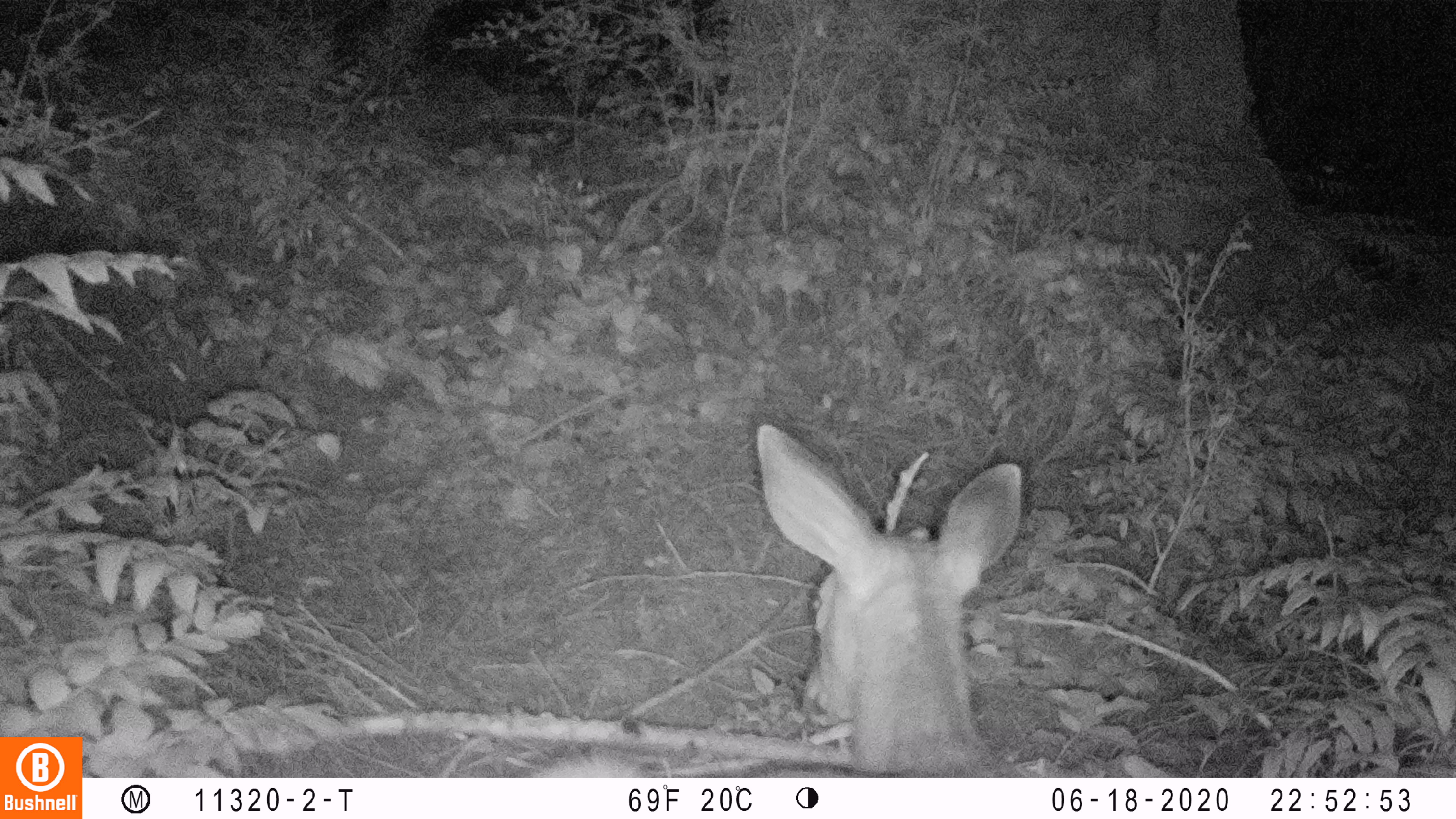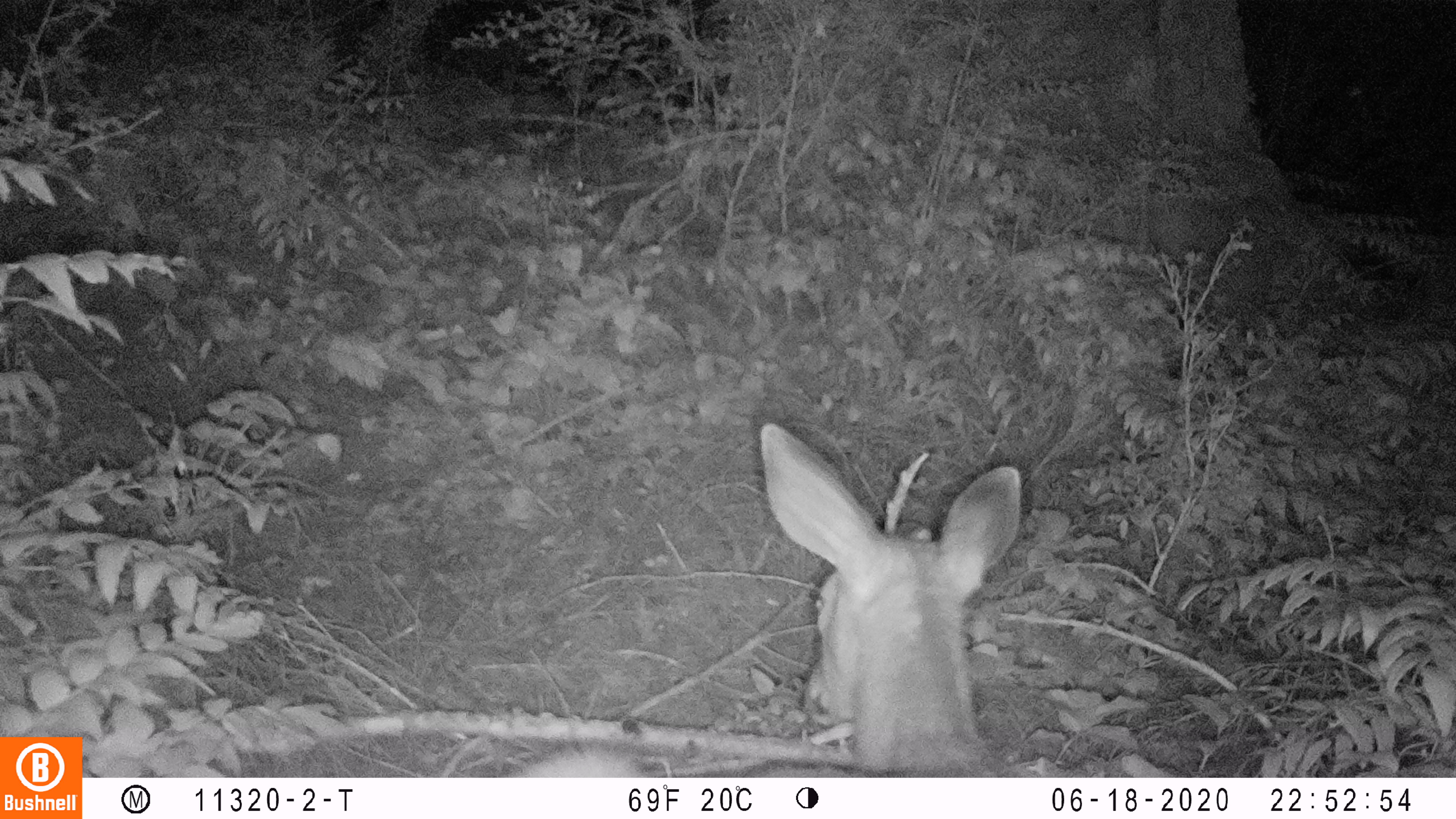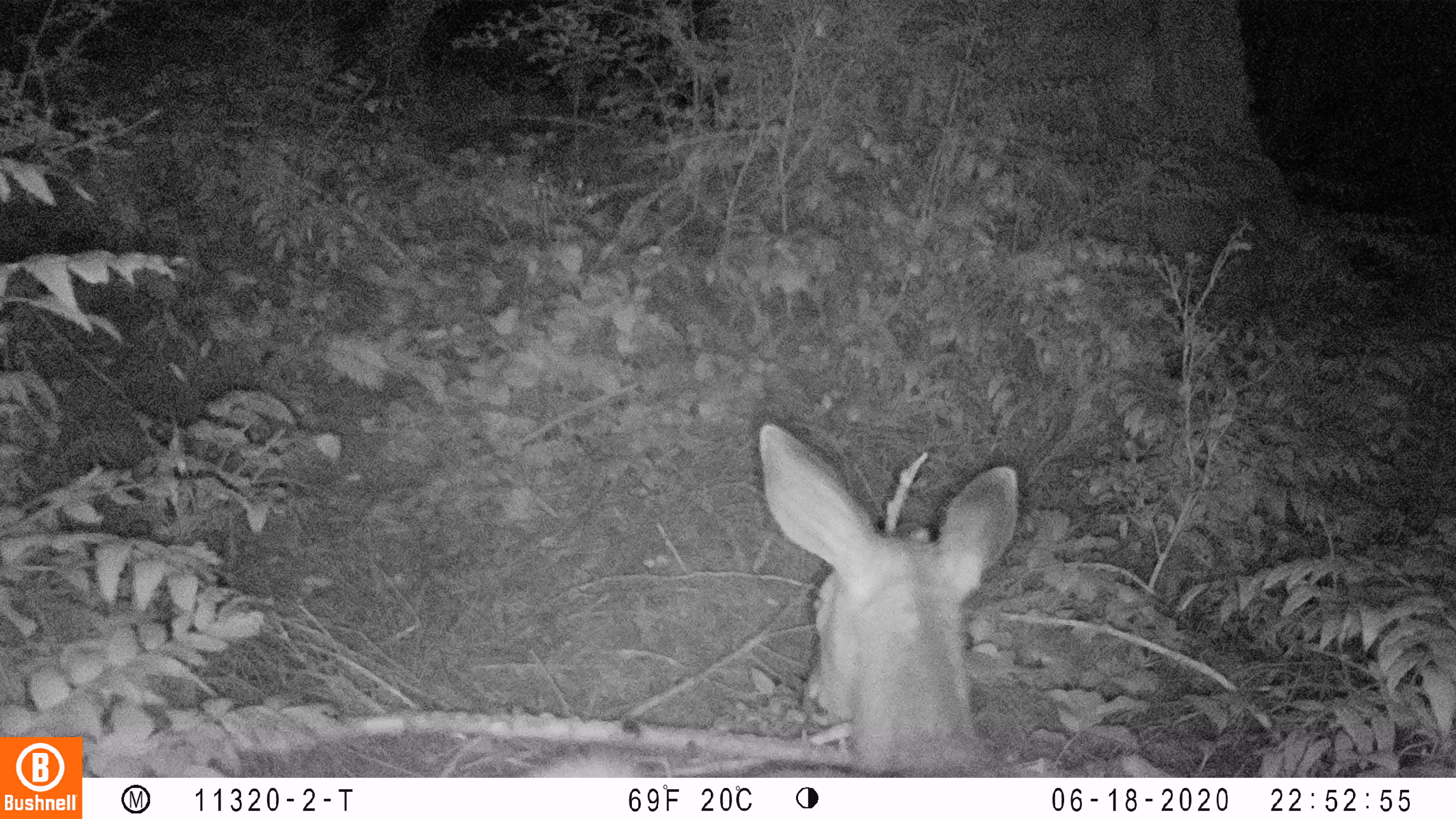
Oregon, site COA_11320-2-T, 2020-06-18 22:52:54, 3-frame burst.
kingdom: Animalia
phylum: Chordata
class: Mammalia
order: Artiodactyla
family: Cervidae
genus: Odocoileus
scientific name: Odocoileus hemionus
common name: black-tailed deer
Black-tailed deer (Odocoileus hemionus).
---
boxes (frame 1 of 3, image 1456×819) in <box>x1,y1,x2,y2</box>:
black-tailed deer: <box>537,414,1030,774</box>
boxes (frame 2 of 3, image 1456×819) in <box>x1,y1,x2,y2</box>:
black-tailed deer: <box>518,404,1034,772</box>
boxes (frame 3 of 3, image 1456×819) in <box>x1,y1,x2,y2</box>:
black-tailed deer: <box>531,421,1022,774</box>